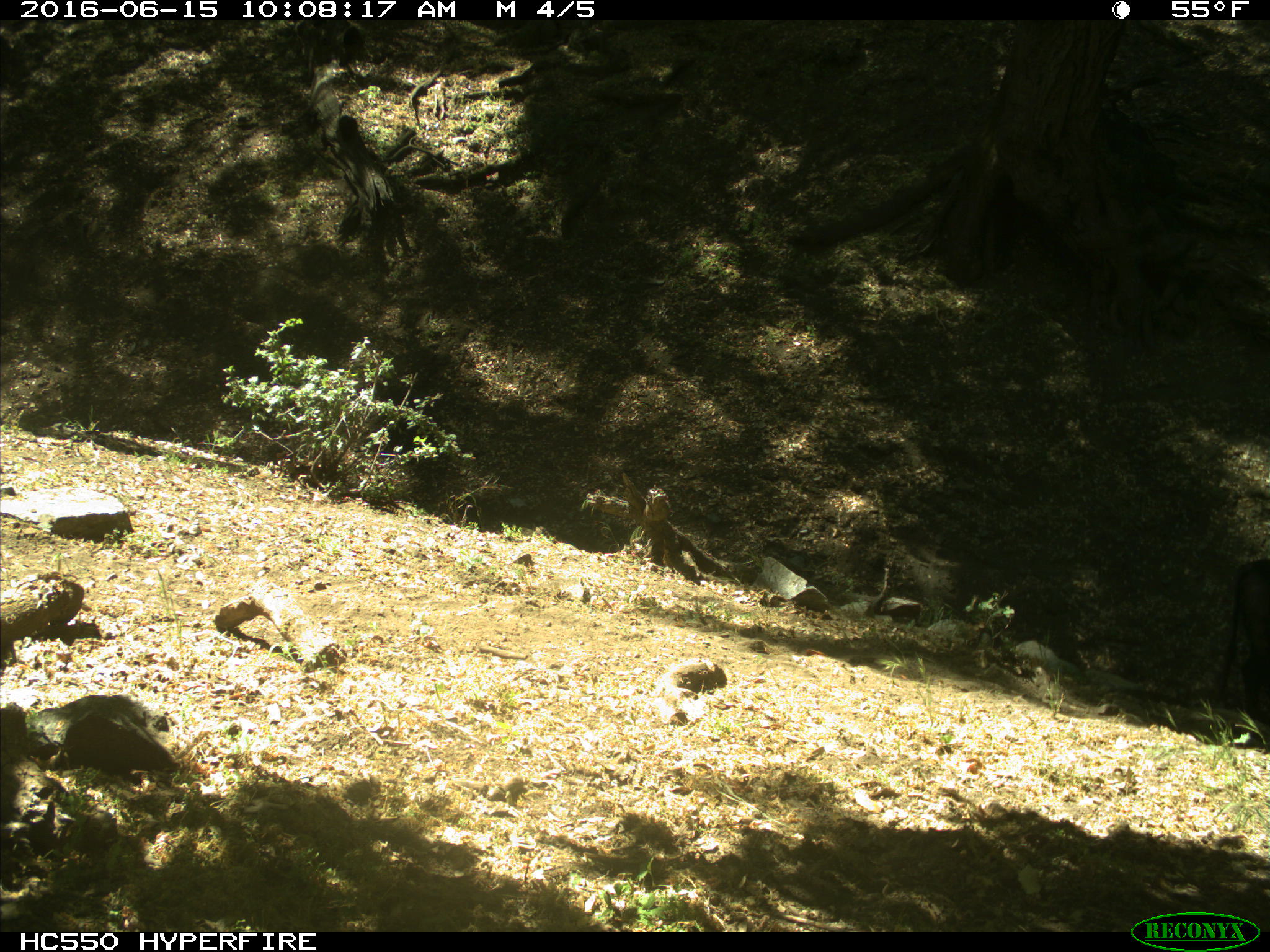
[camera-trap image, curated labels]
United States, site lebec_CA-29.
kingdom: Animalia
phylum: Chordata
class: Mammalia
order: Artiodactyla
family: Bovidae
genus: Bos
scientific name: Bos taurus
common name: domestic cow